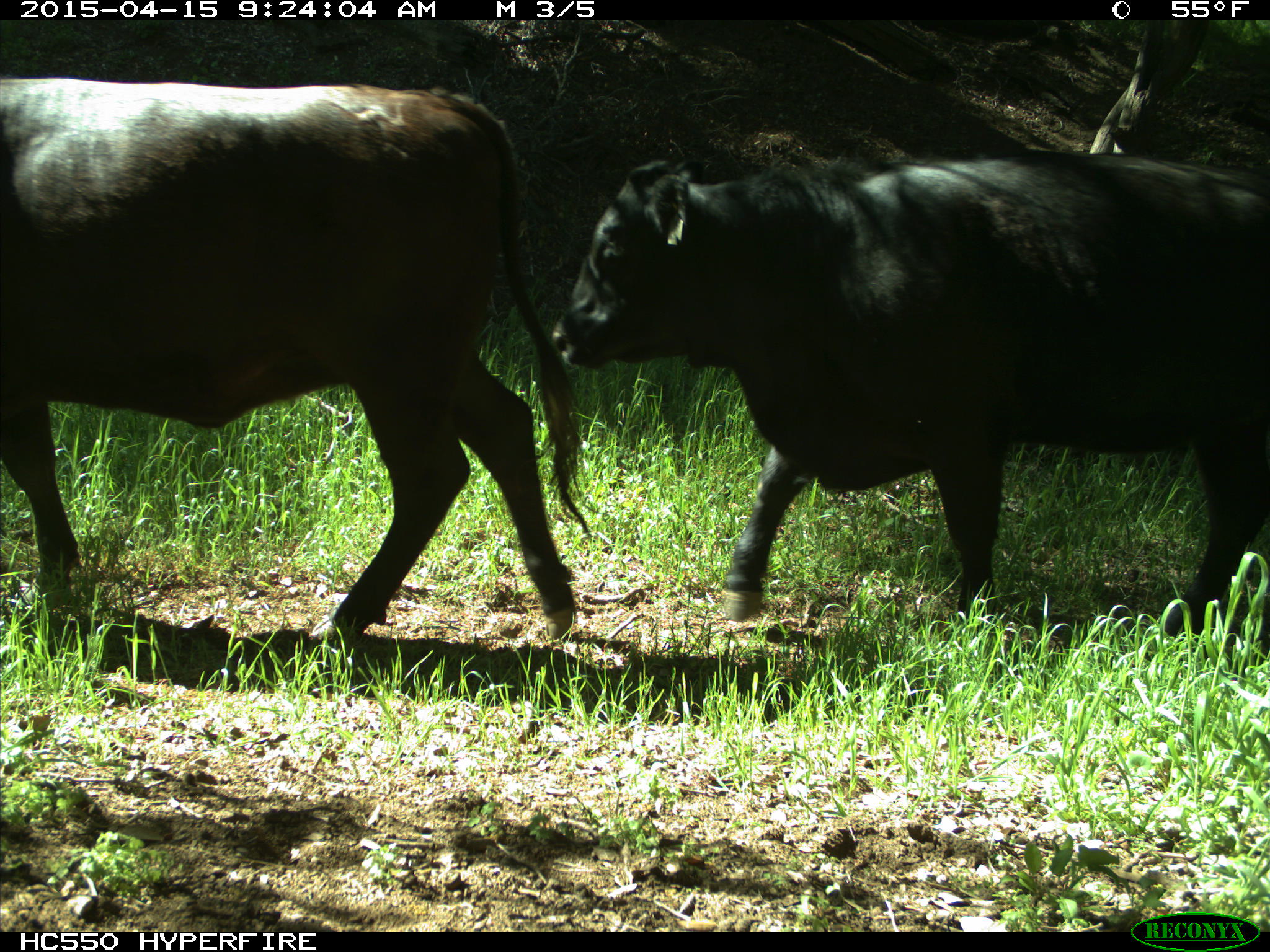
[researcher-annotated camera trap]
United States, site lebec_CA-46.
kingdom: Animalia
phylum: Chordata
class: Mammalia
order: Artiodactyla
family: Bovidae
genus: Bos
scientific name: Bos taurus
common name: domestic cow